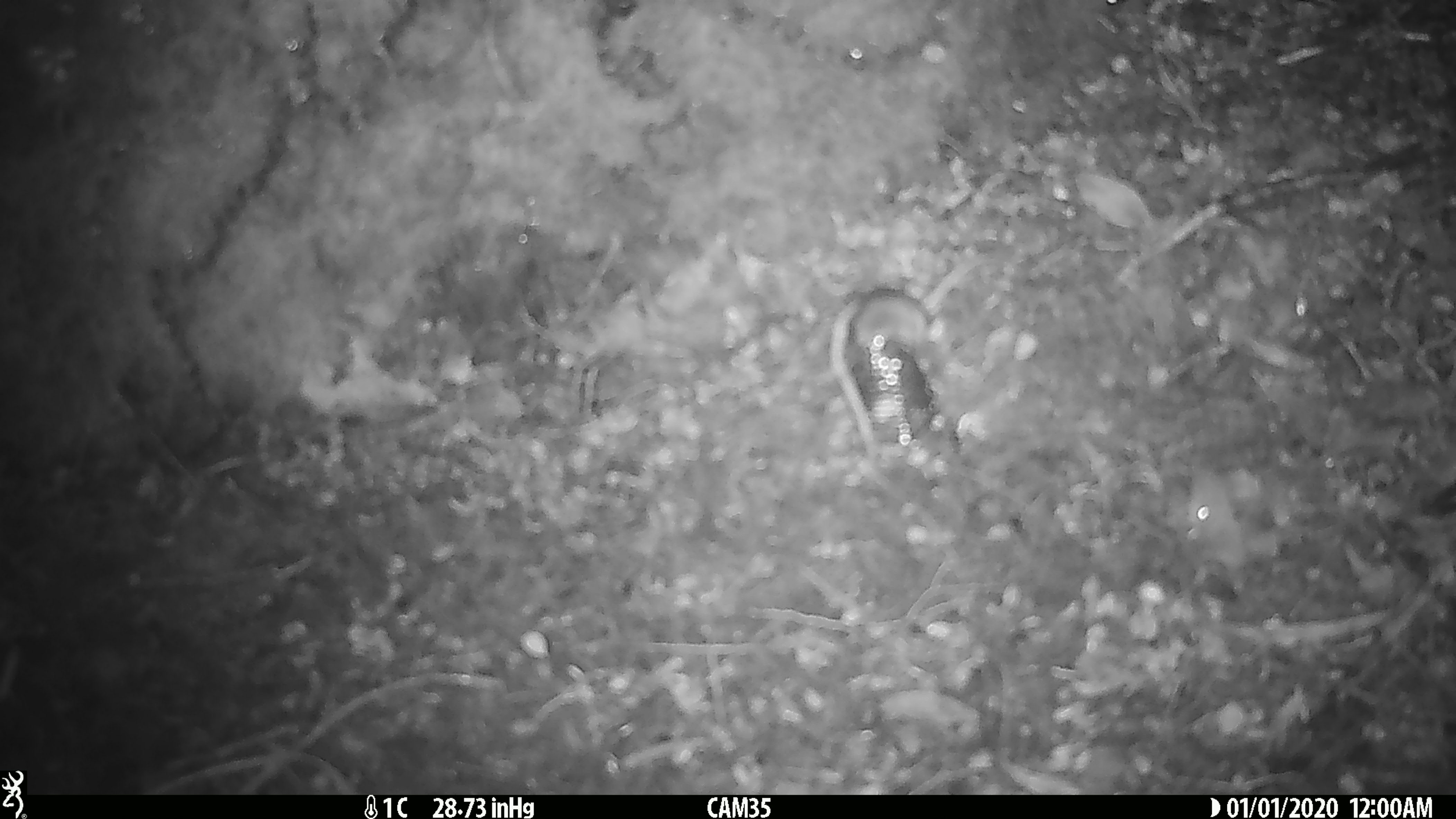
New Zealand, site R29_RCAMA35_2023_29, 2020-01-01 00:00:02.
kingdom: Animalia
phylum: Chordata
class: Mammalia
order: Rodentia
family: Muridae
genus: Mus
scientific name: Mus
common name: mouse